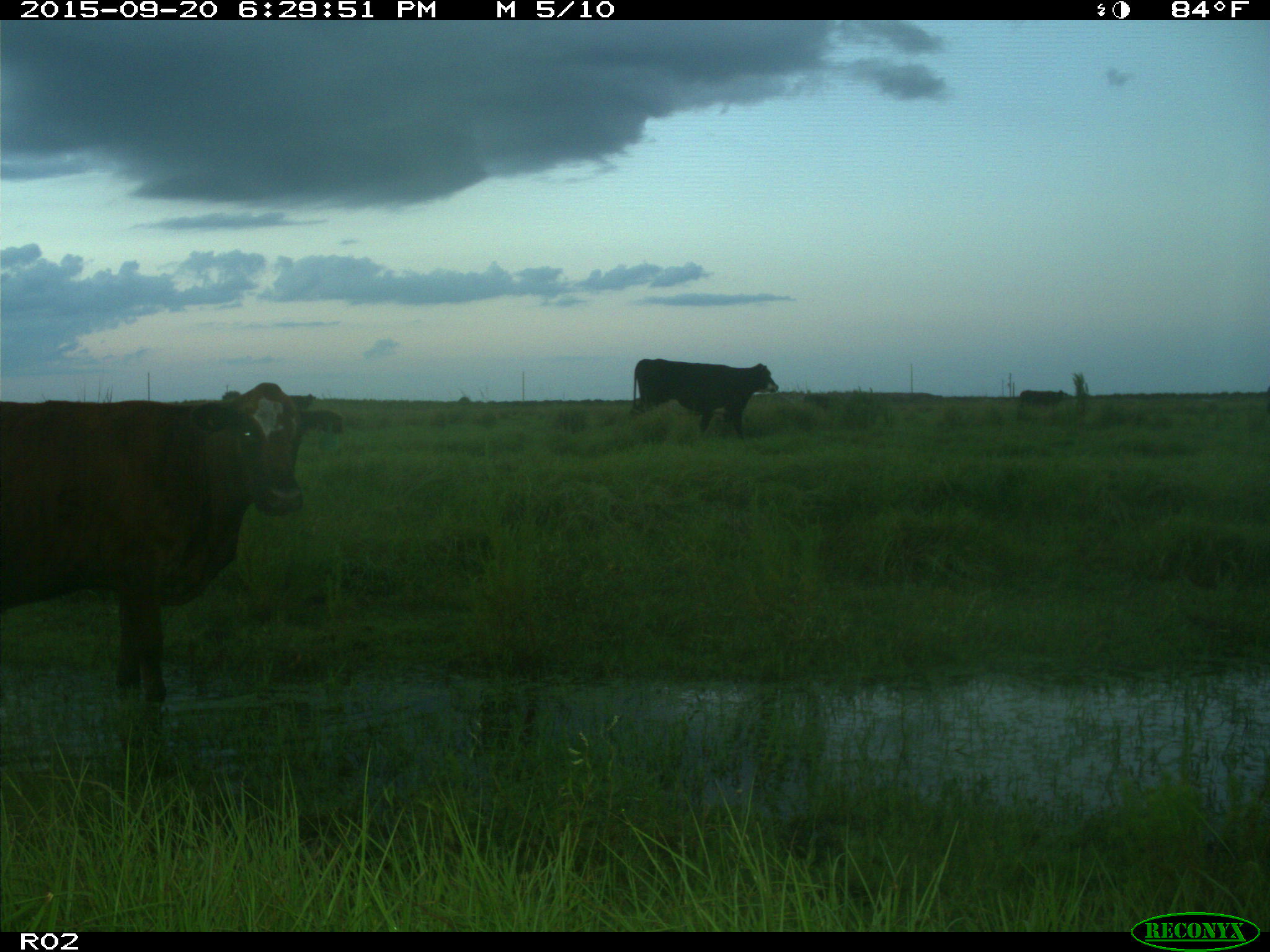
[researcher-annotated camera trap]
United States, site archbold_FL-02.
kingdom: Animalia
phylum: Chordata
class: Mammalia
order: Artiodactyla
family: Bovidae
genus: Bos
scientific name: Bos taurus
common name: domestic cow